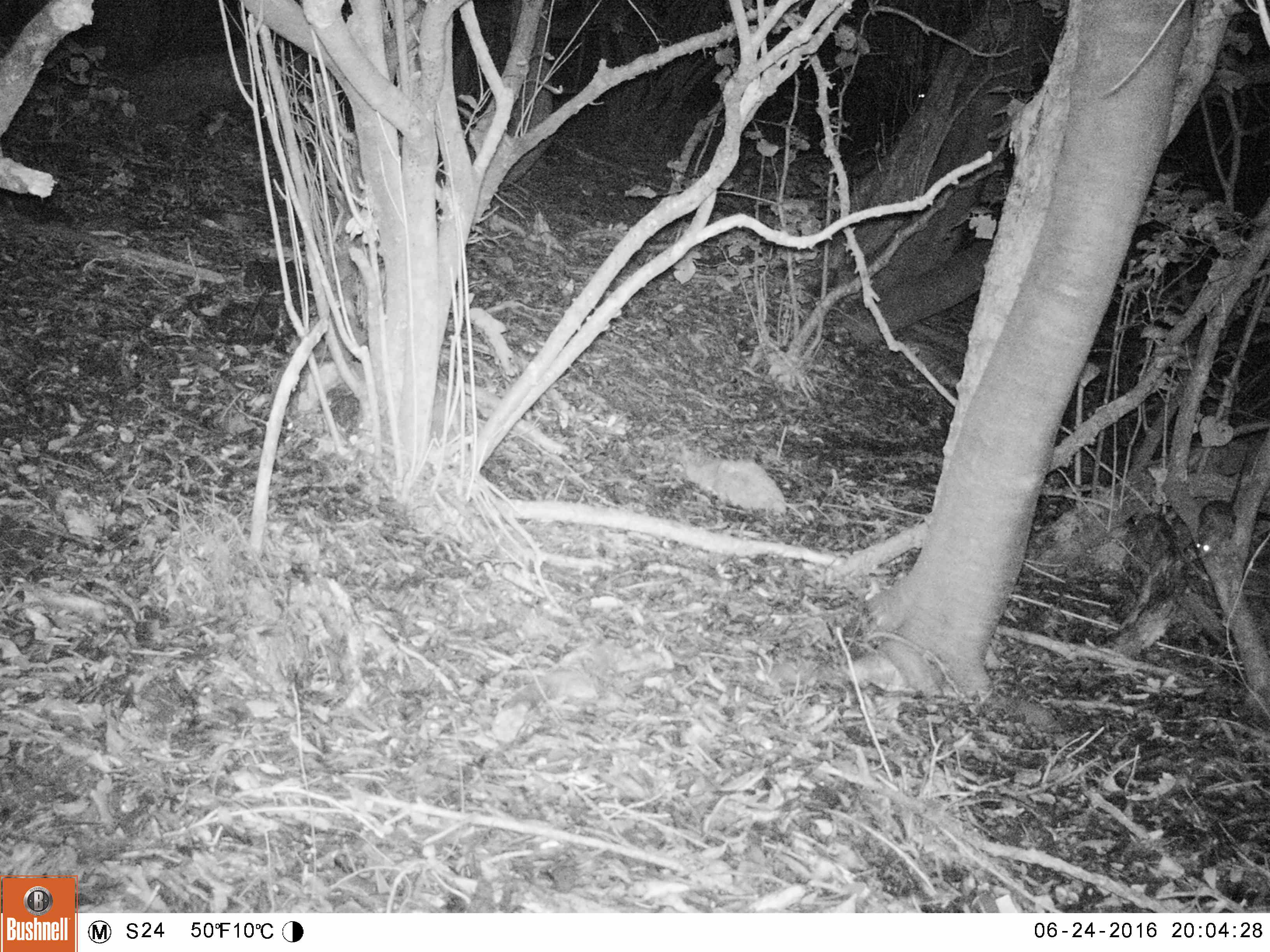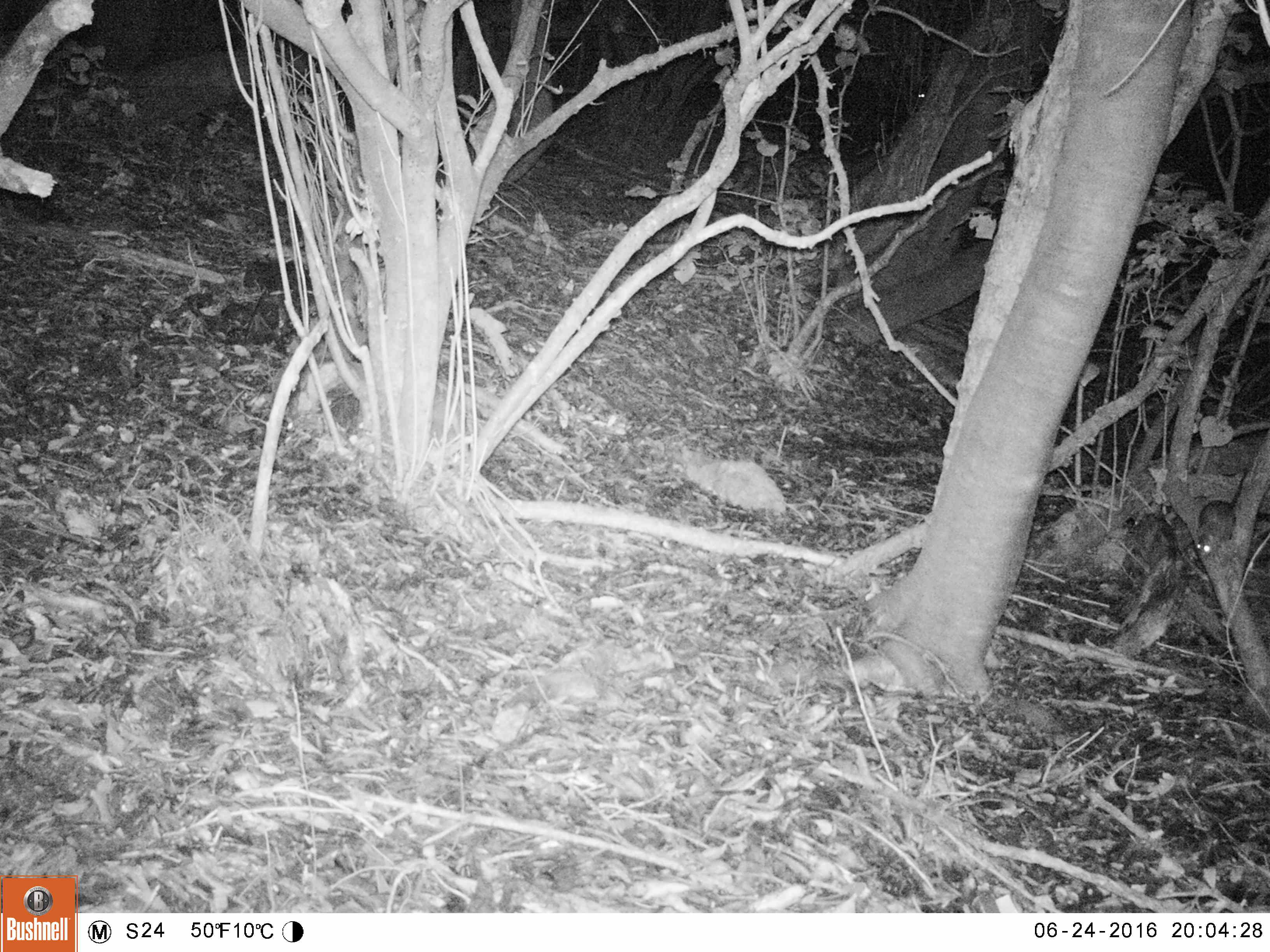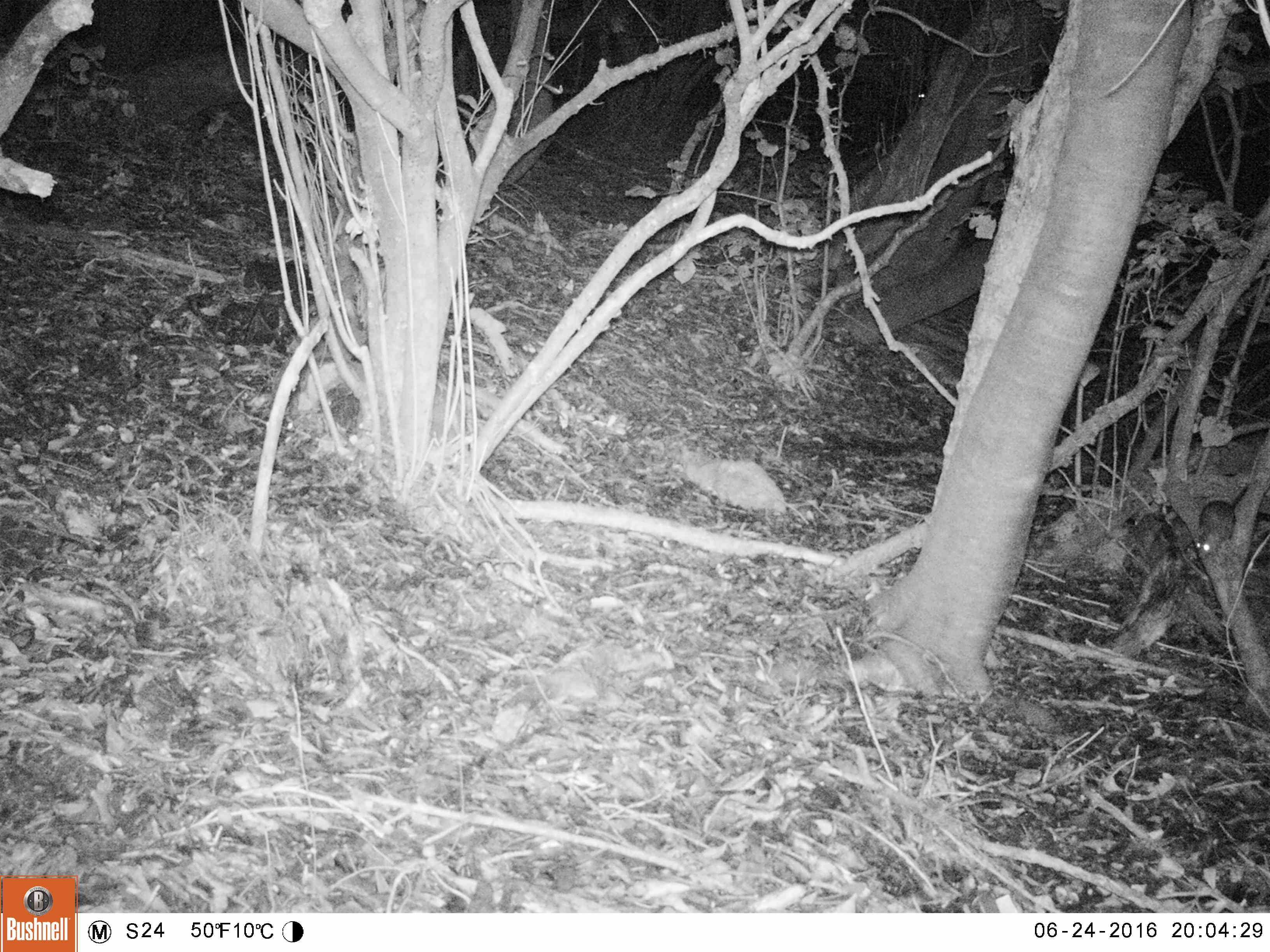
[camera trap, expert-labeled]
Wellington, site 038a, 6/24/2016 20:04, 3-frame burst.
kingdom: Animalia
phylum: Chordata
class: Mammalia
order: Rodentia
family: Muridae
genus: Rattus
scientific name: Rattus rattus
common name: ship rat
Ship rat (Rattus rattus).